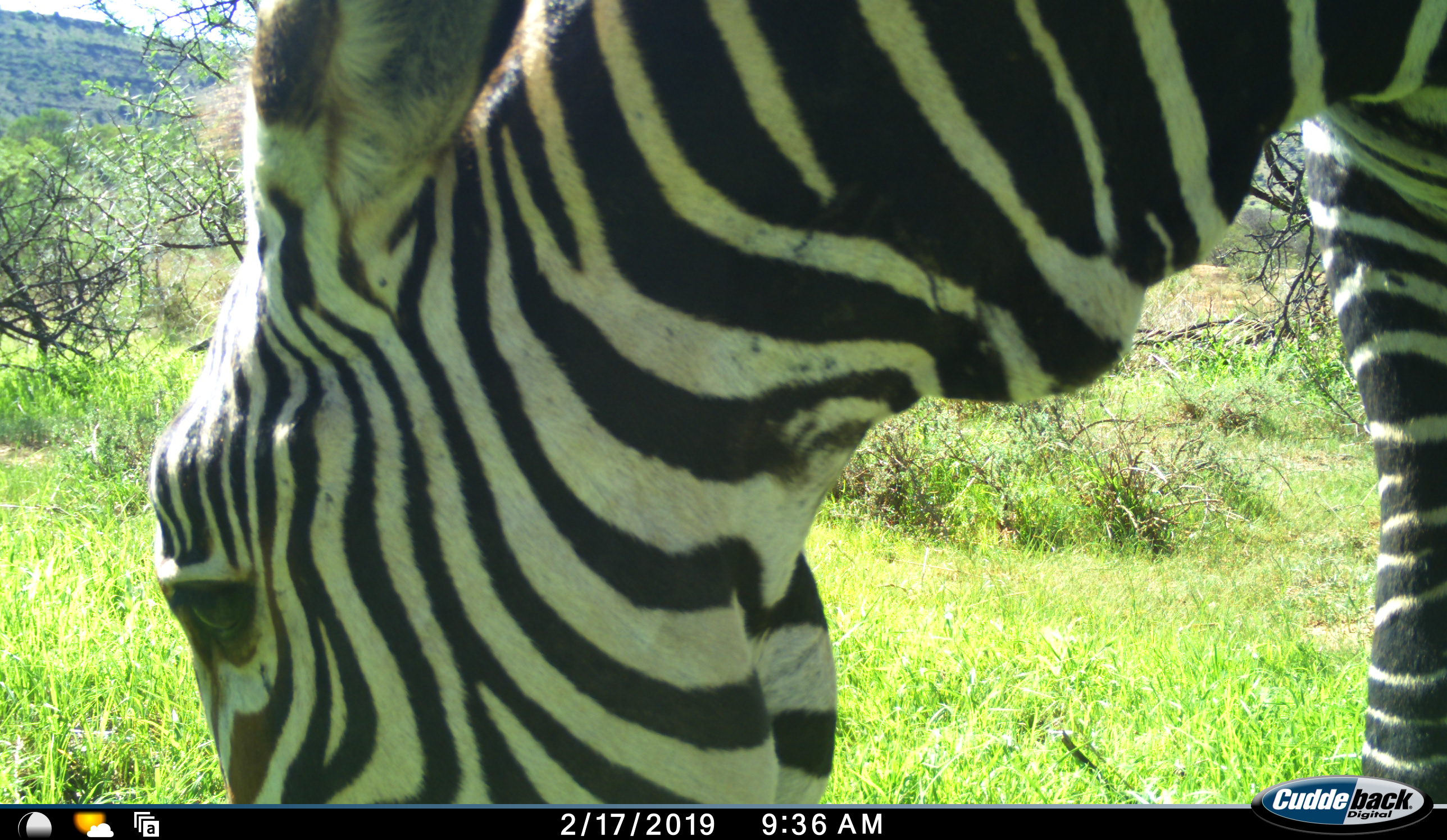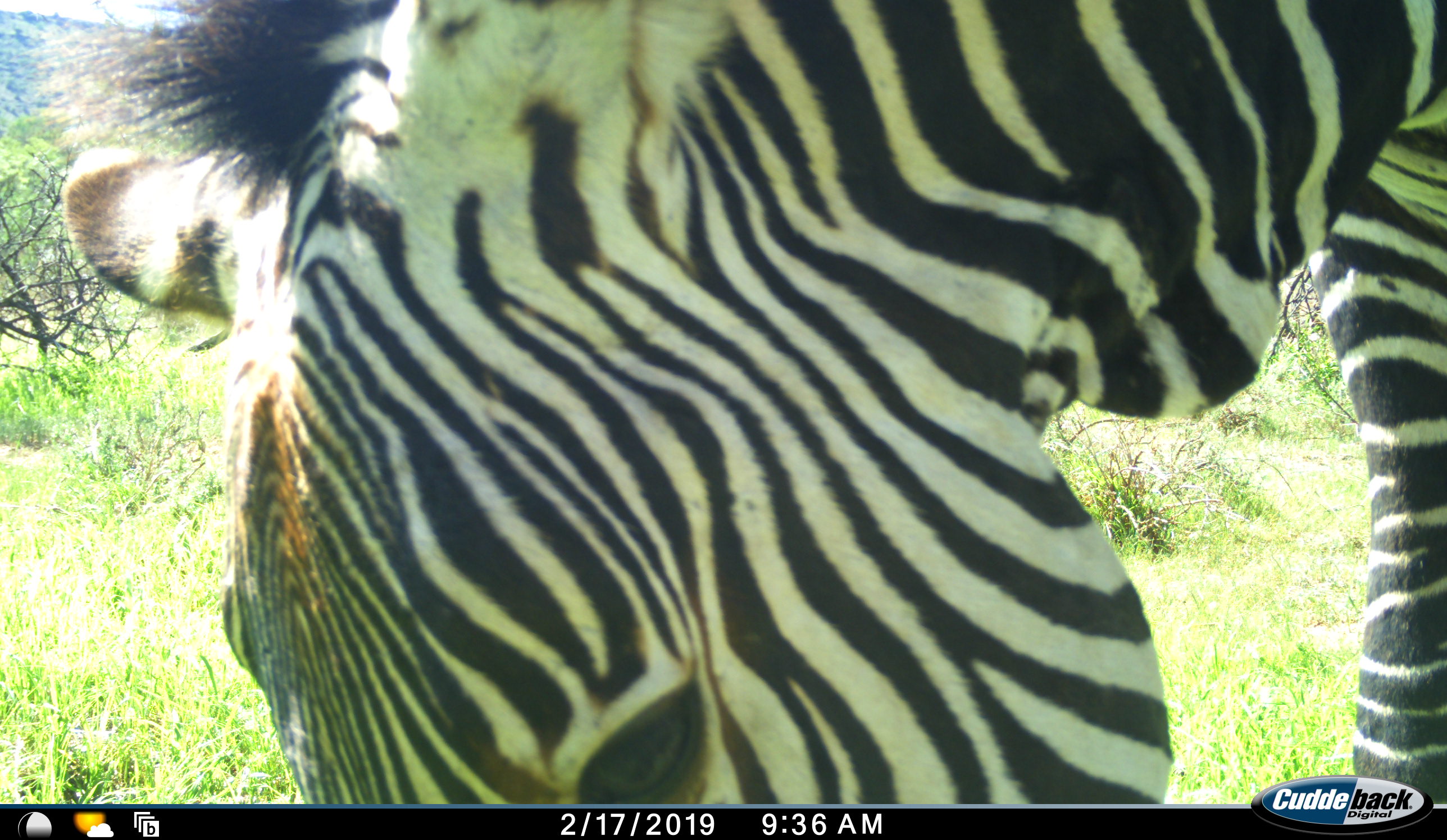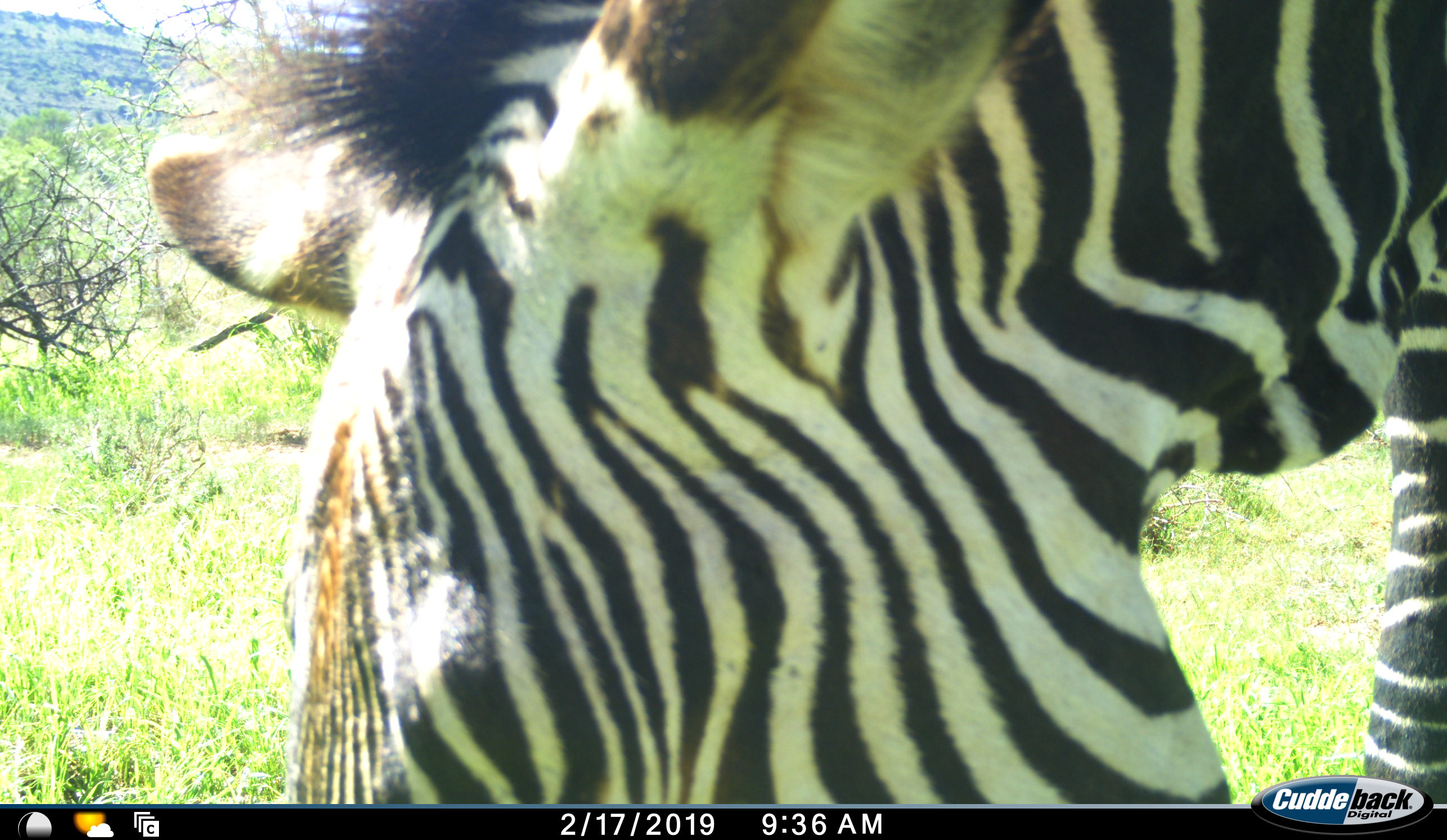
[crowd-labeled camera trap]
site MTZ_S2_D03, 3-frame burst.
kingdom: Animalia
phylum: Chordata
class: Mammalia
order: Perissodactyla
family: Equidae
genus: Equus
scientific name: Equus zebra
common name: mountain zebra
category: zebramountain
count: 1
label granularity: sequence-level